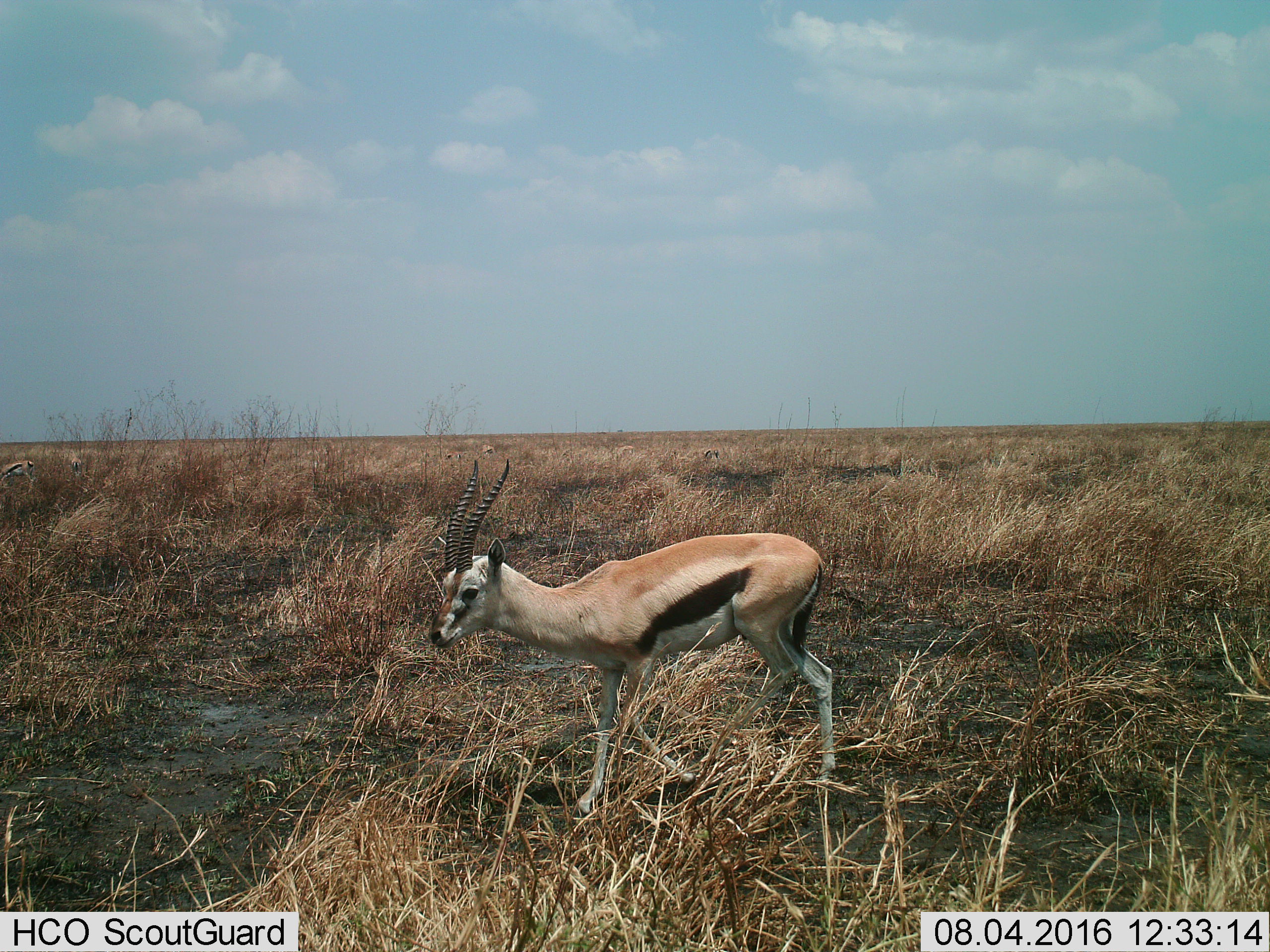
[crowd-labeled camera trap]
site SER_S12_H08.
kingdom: Animalia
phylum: Chordata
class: Mammalia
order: Artiodactyla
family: Bovidae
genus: Eudorcas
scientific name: Eudorcas thomsonii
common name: thomson's gazelle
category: gazellethomsons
Gazellethomsons (thomson's gazelle) (Eudorcas thomsonii), count 5. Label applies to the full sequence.